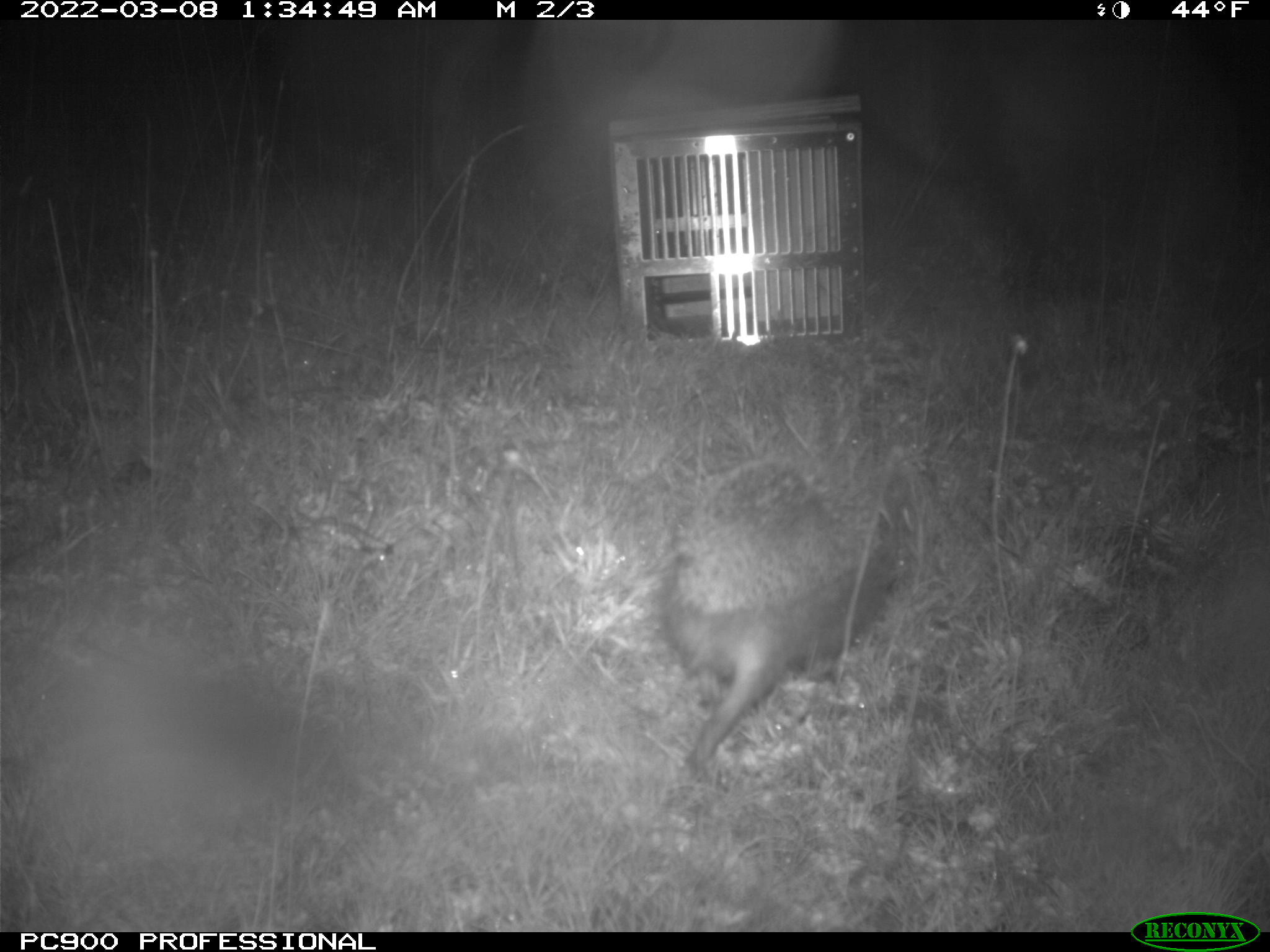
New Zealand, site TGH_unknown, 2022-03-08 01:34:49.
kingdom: Animalia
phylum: Chordata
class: Mammalia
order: Eulipotyphla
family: Erinaceidae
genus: Erinaceus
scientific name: Erinaceus europaeus europaeus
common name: european hedgehog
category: hedgehog